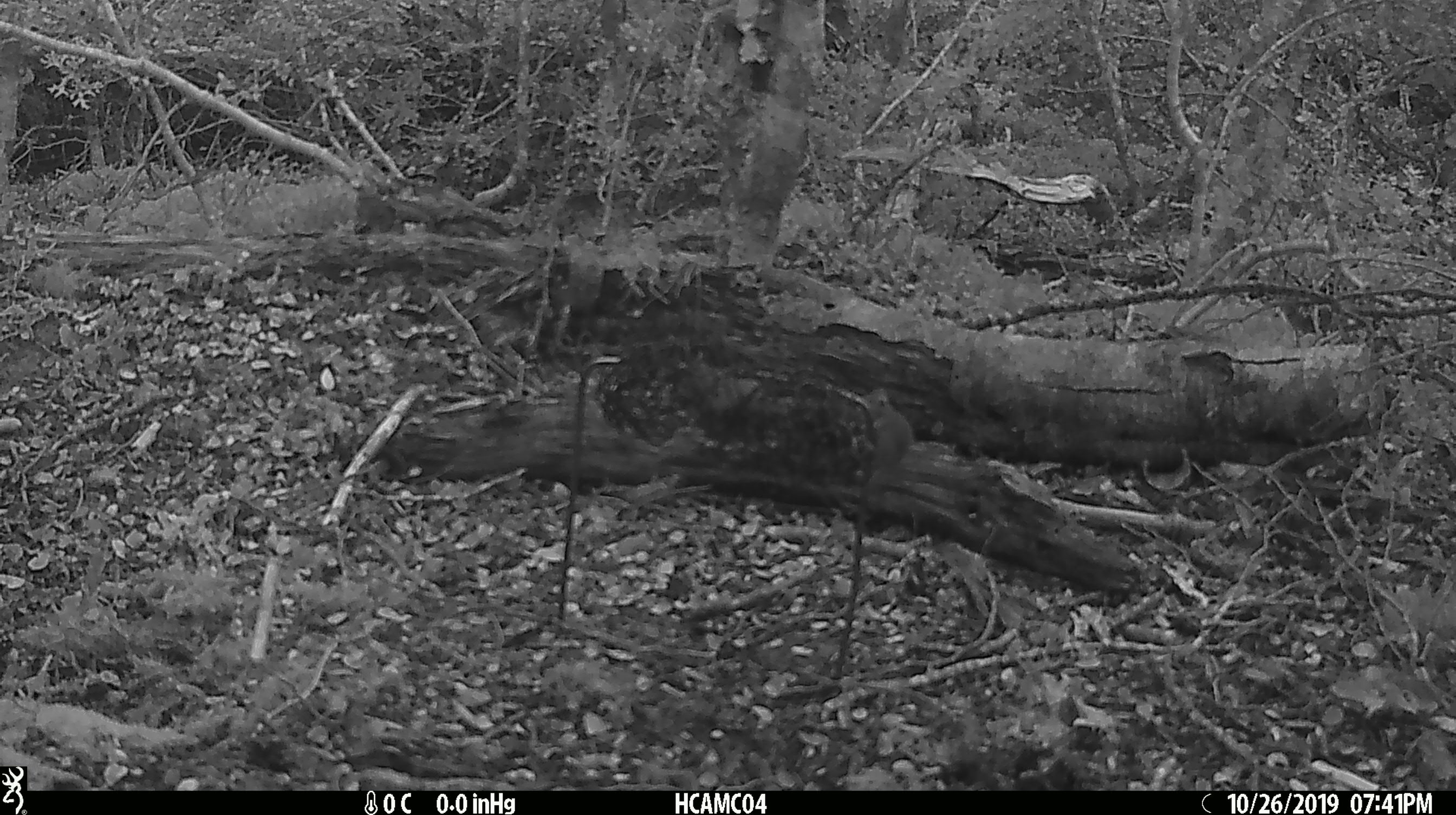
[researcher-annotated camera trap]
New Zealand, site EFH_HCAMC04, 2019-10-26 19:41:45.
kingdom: Animalia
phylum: Chordata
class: Mammalia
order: Rodentia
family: Muridae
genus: Mus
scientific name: Mus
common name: mouse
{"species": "mouse (Mus)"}